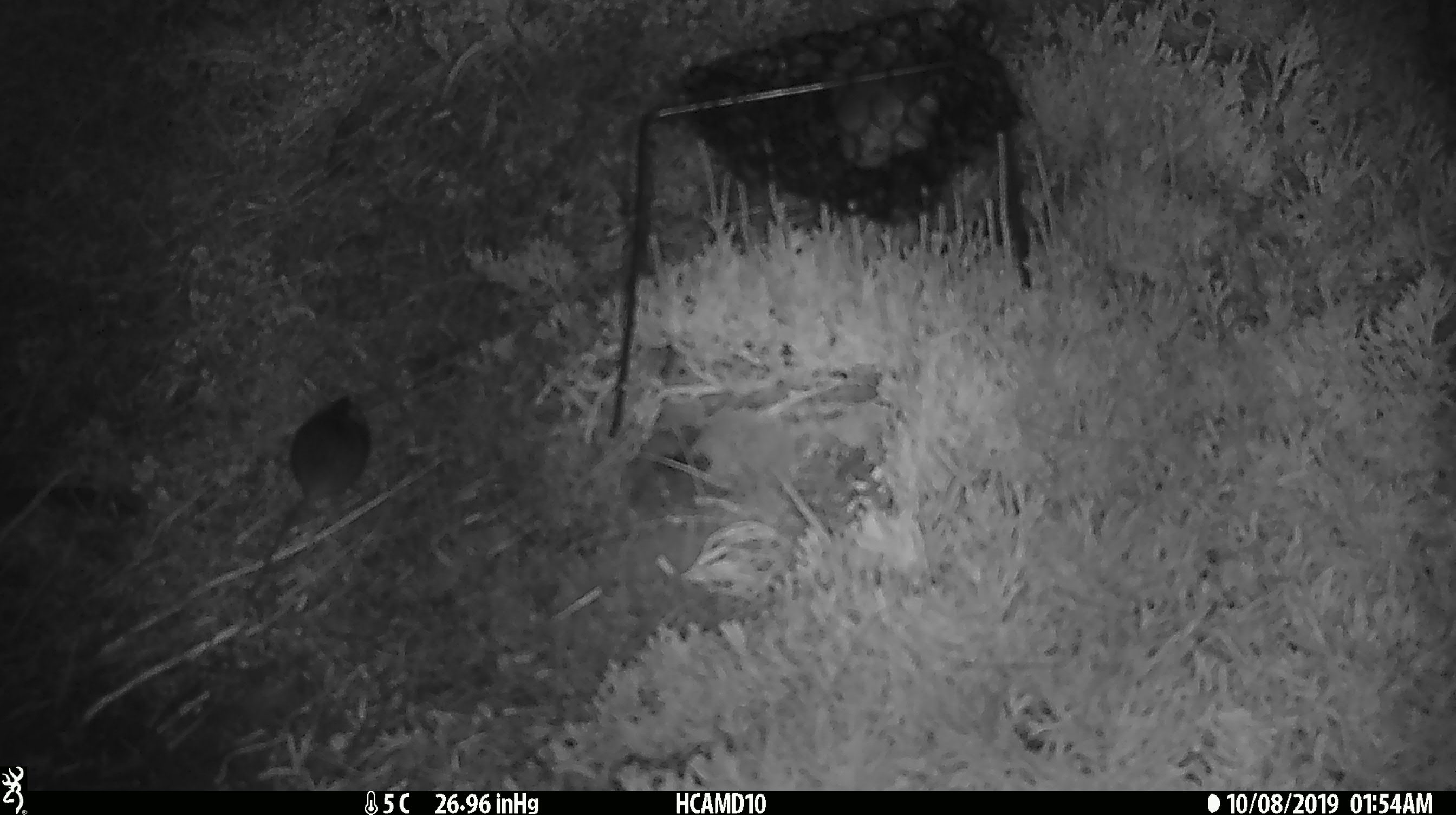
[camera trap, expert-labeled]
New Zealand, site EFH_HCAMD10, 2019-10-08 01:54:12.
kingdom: Animalia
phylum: Chordata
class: Mammalia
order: Rodentia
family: Muridae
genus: Mus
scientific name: Mus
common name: mouse